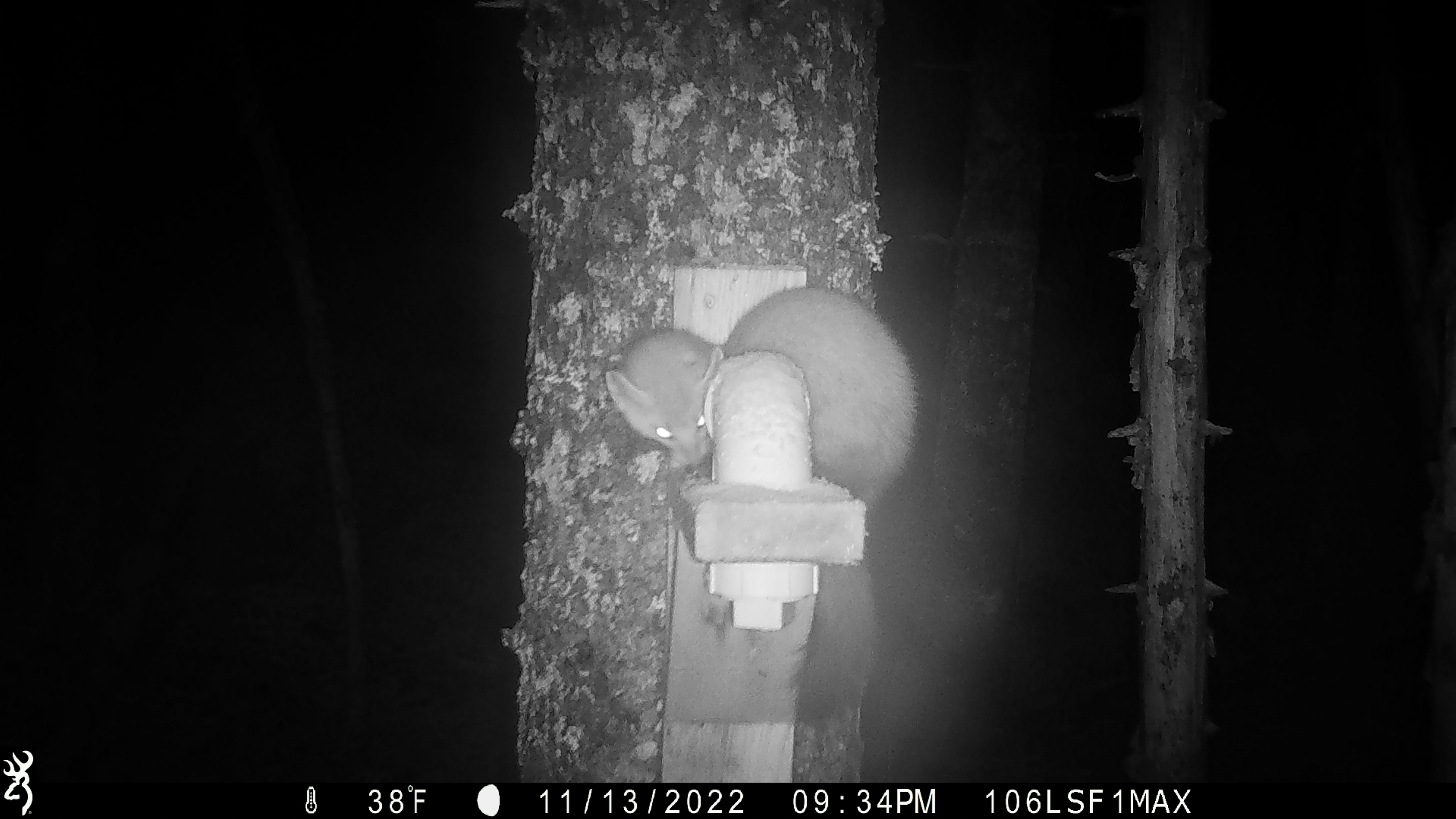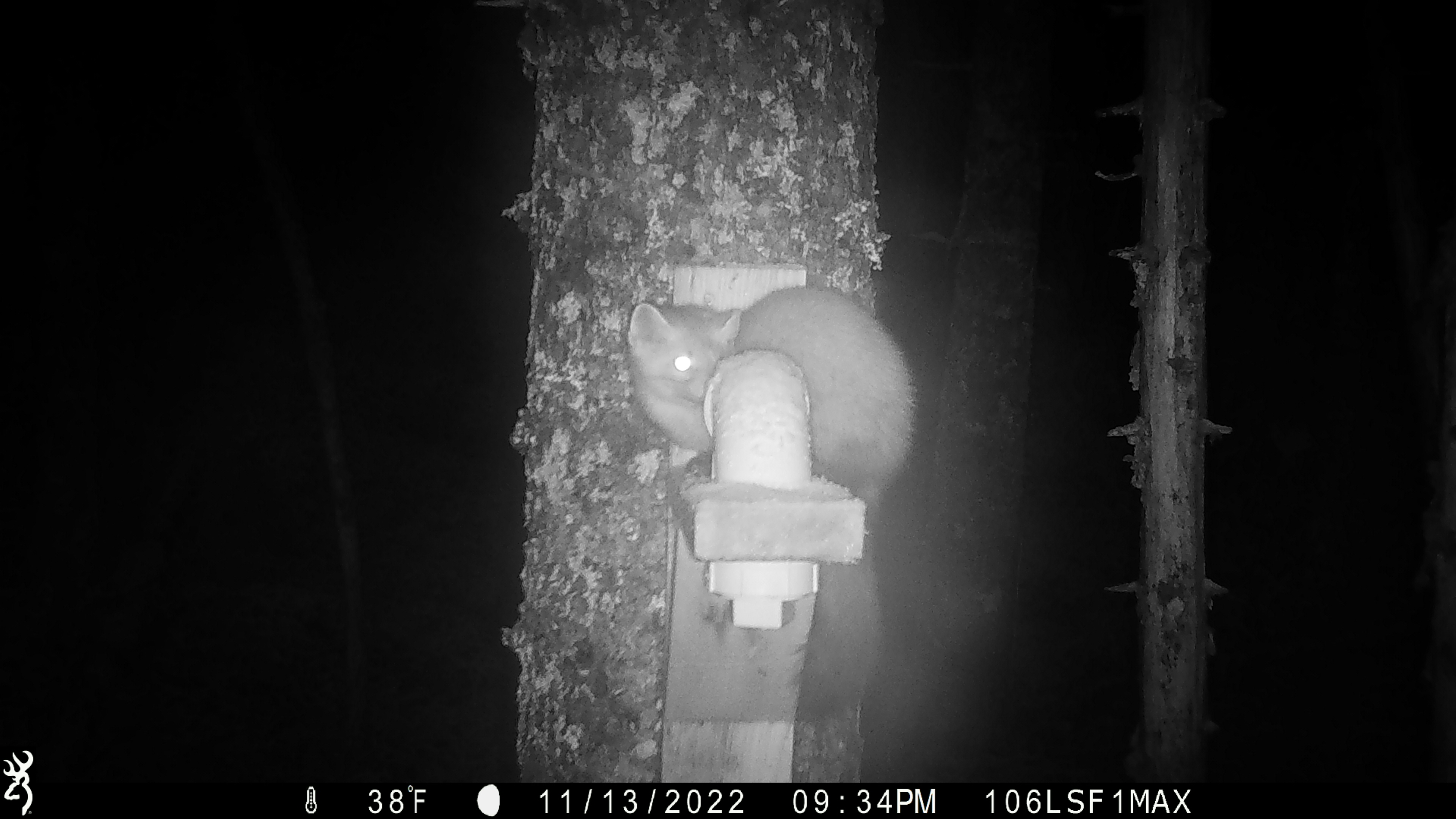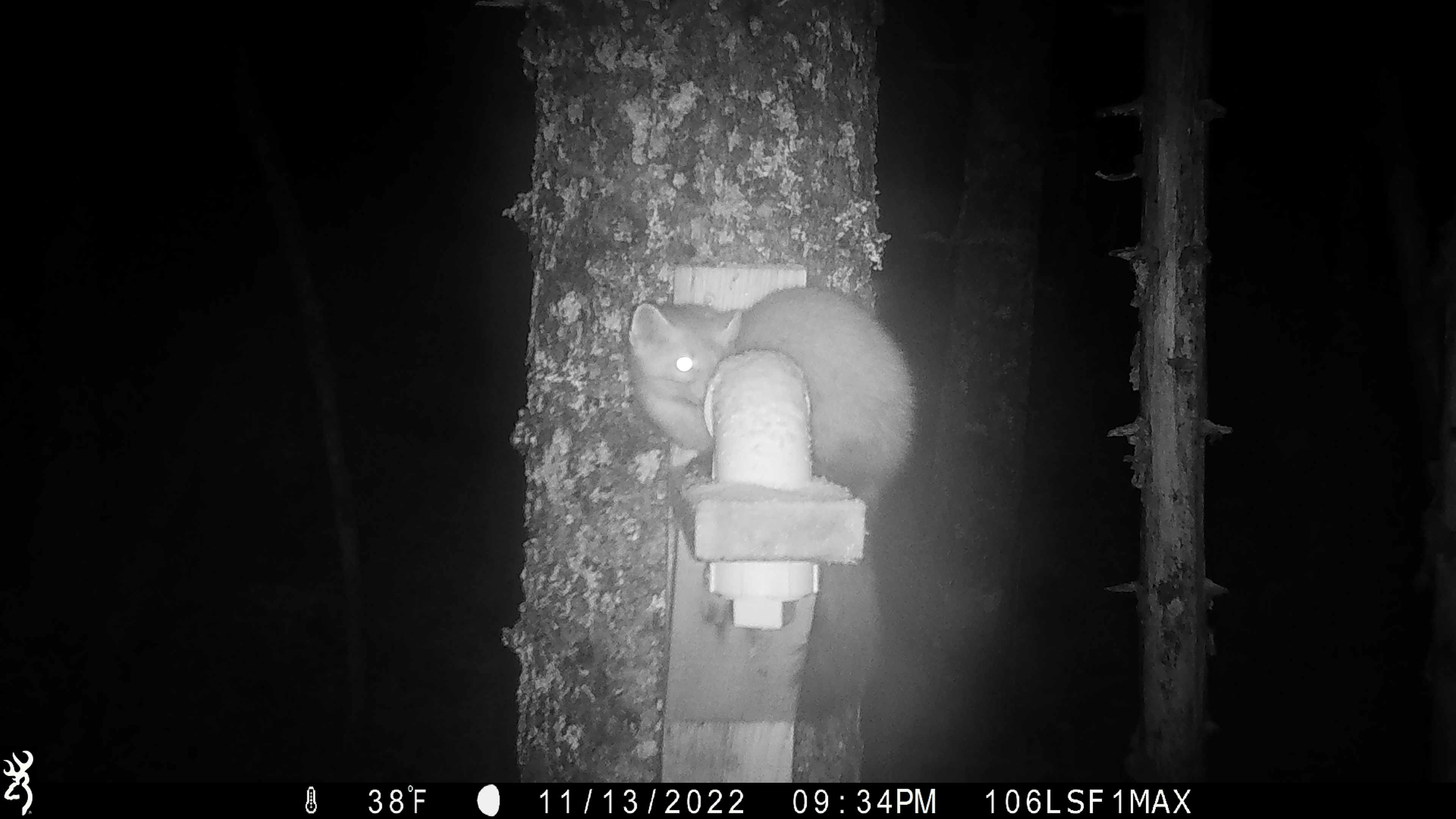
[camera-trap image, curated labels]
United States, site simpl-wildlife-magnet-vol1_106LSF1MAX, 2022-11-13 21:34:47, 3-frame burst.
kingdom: Animalia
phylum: Chordata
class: Mammalia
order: Carnivora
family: Mustelidae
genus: Martes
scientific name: Martes americana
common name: american marten